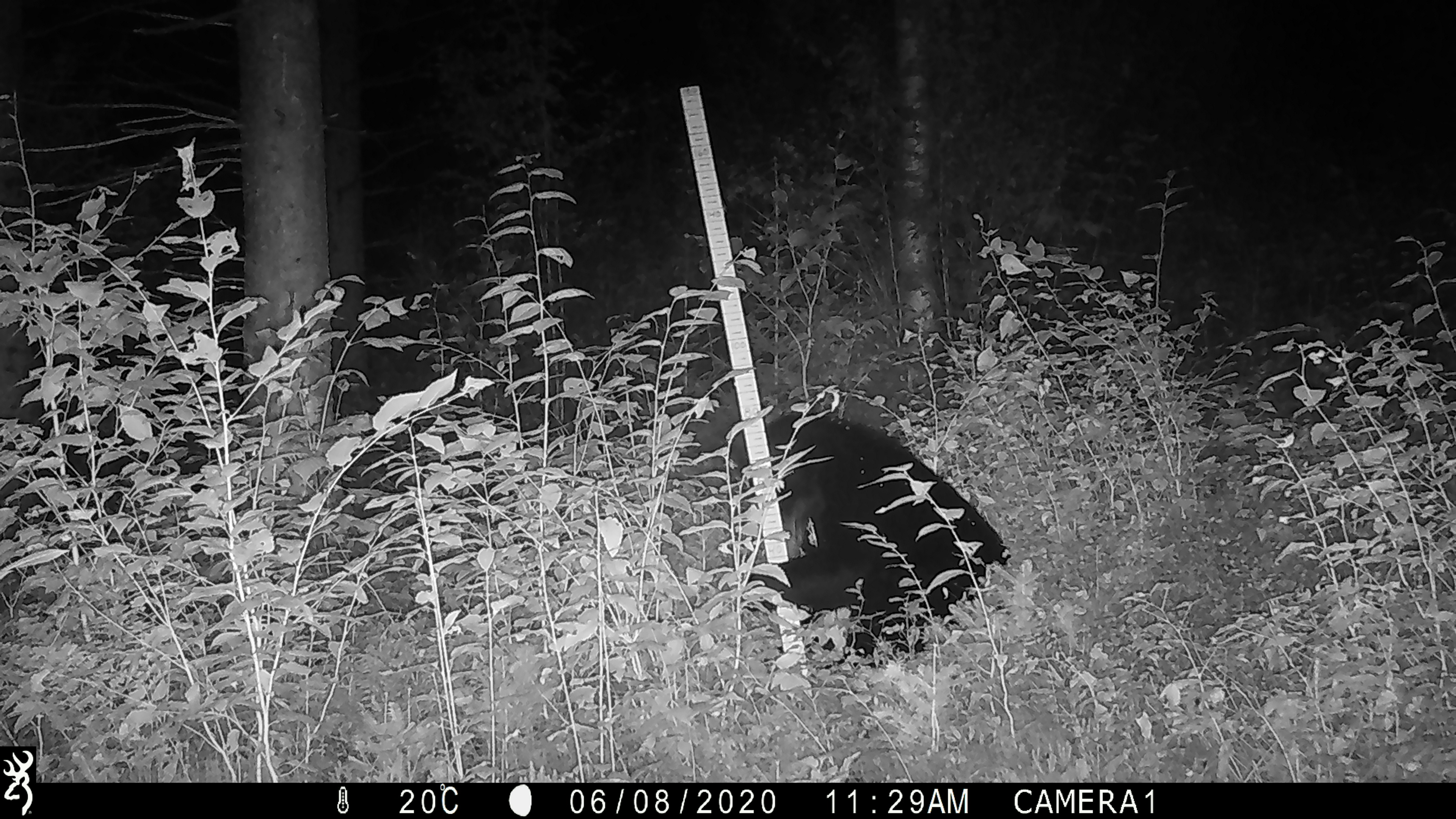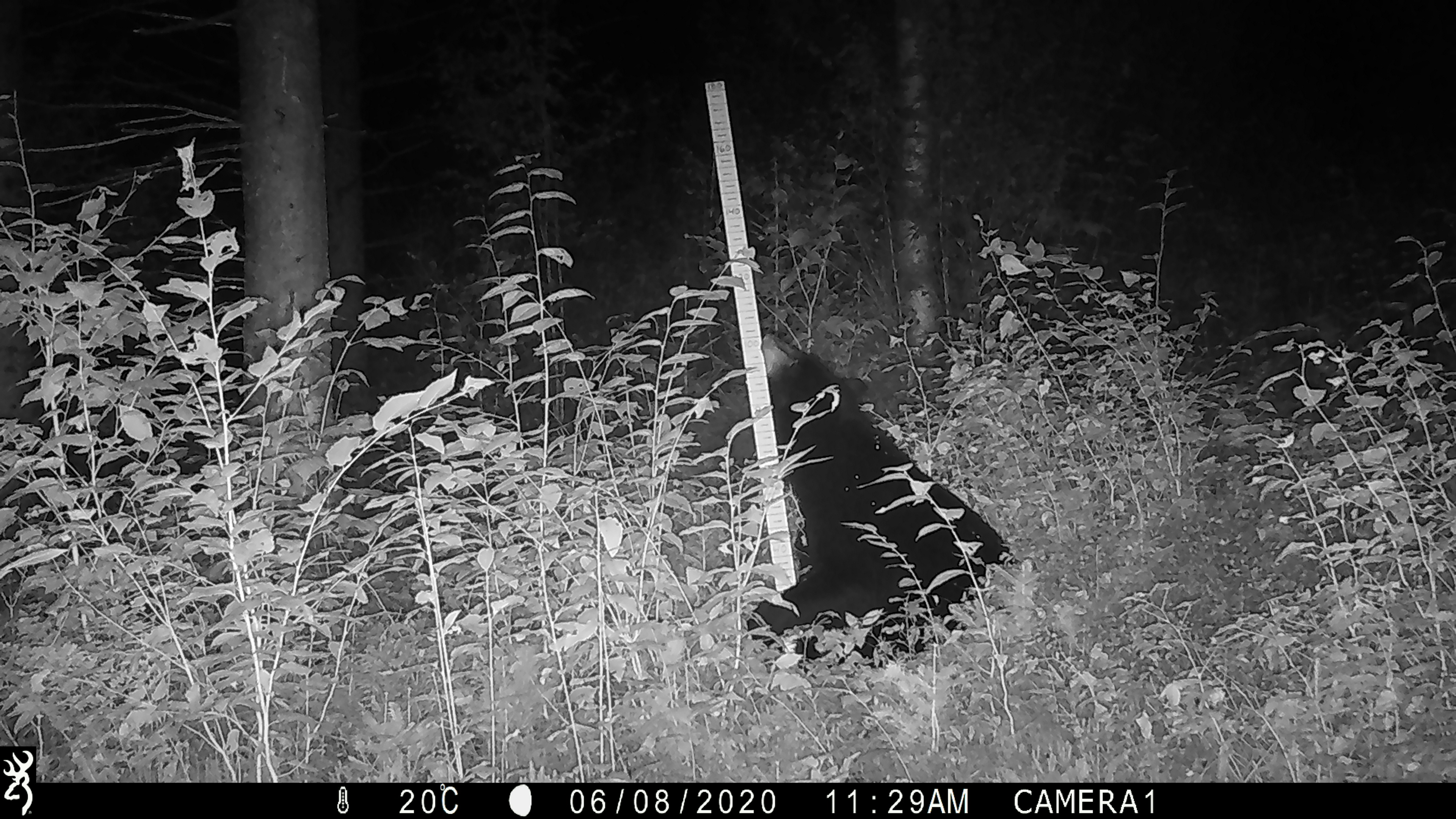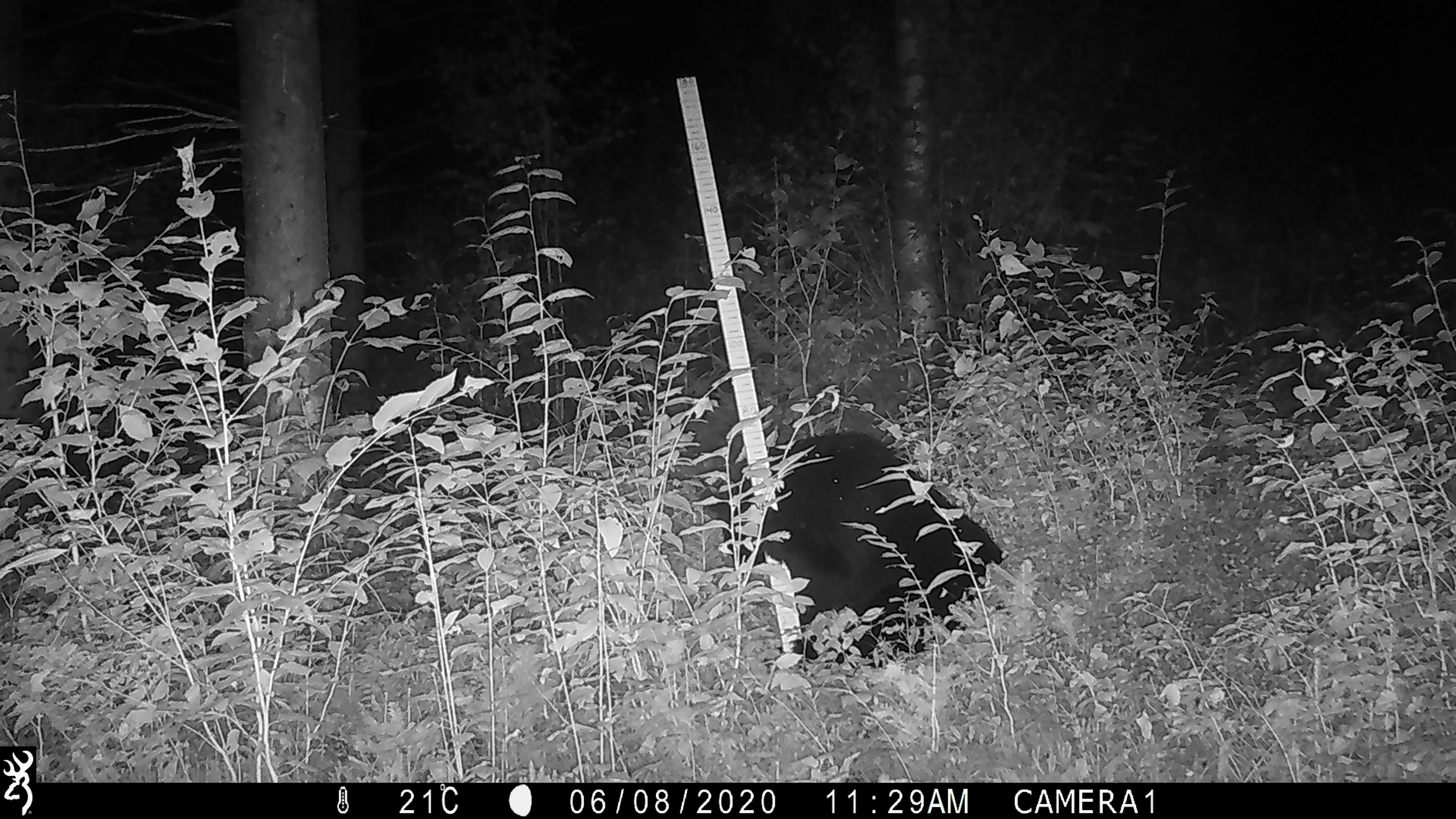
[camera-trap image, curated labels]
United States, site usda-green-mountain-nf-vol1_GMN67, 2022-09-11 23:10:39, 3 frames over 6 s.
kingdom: Animalia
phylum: Chordata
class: Mammalia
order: Carnivora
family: Ursidae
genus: Ursus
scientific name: Ursus americanus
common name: black bear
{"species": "black bear (Ursus americanus)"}